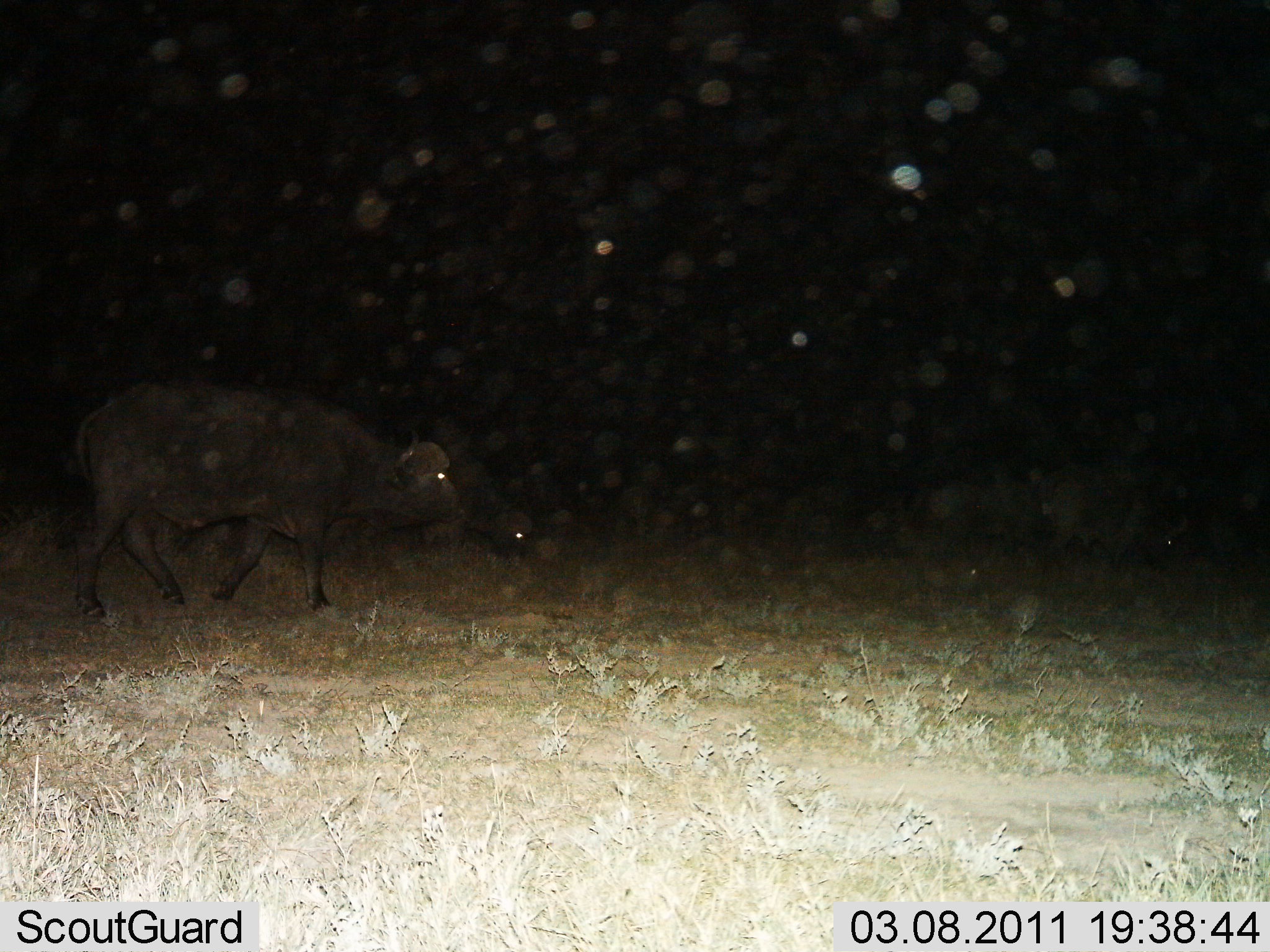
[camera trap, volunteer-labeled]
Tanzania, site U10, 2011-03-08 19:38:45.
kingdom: Animalia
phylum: Chordata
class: Mammalia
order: Artiodactyla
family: Bovidae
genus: Syncerus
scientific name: Syncerus caffer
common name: cape buffalo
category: buffalo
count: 3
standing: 20%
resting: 0%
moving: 90%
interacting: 0%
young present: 0%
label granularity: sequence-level